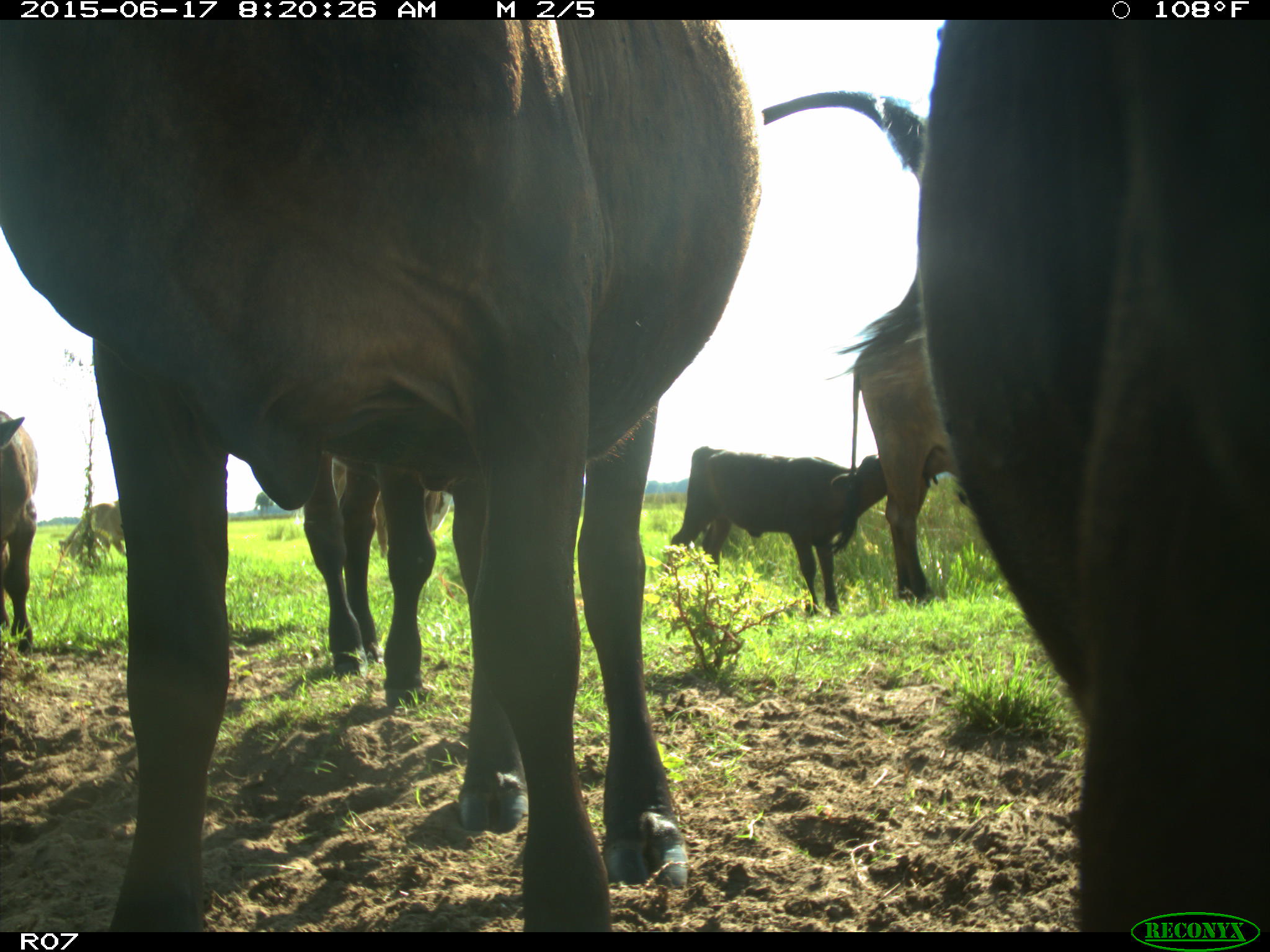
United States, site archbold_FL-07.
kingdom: Animalia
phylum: Chordata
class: Mammalia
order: Artiodactyla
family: Bovidae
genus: Bos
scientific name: Bos taurus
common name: domestic cow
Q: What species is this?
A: Bos taurus (domestic cow).